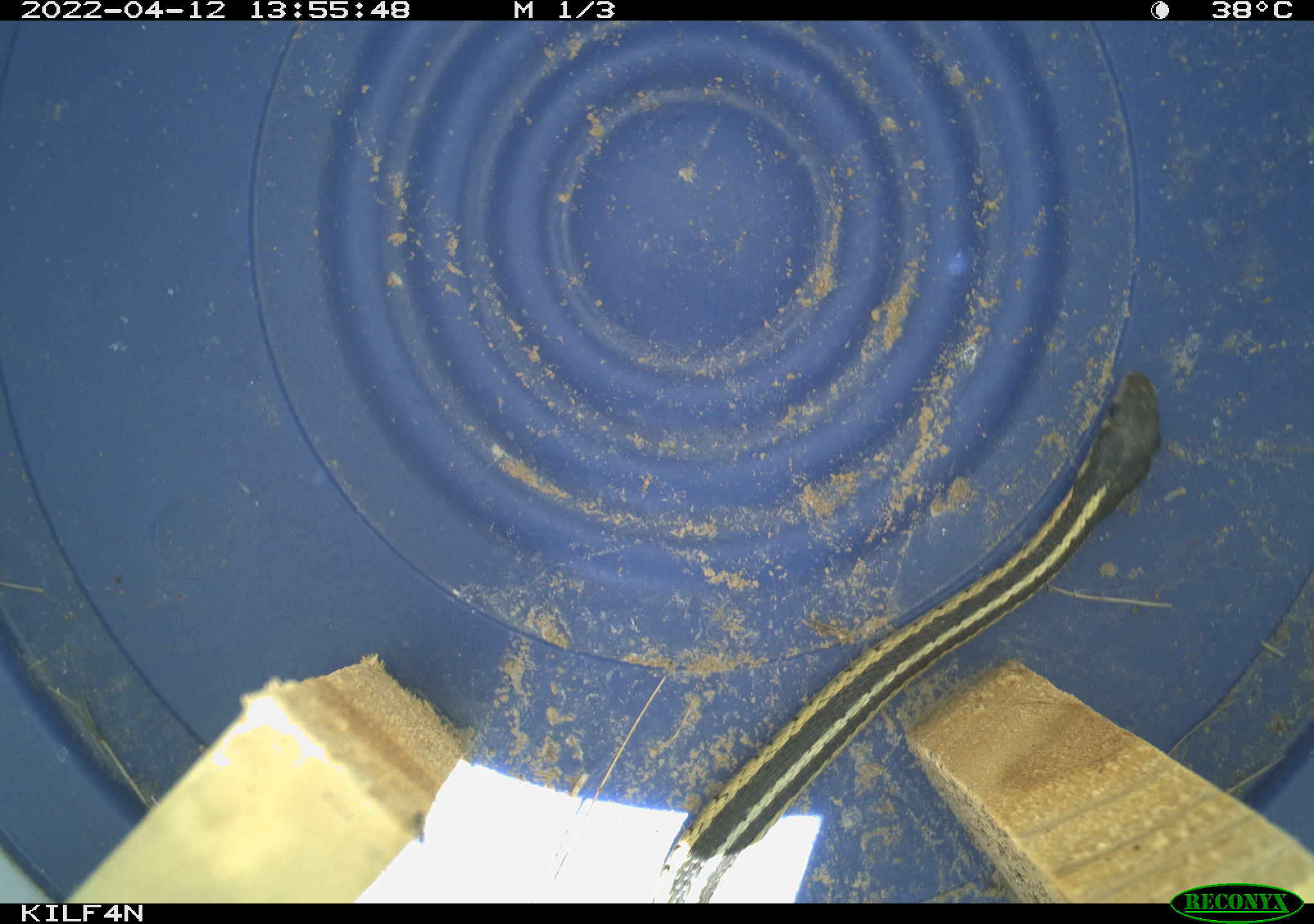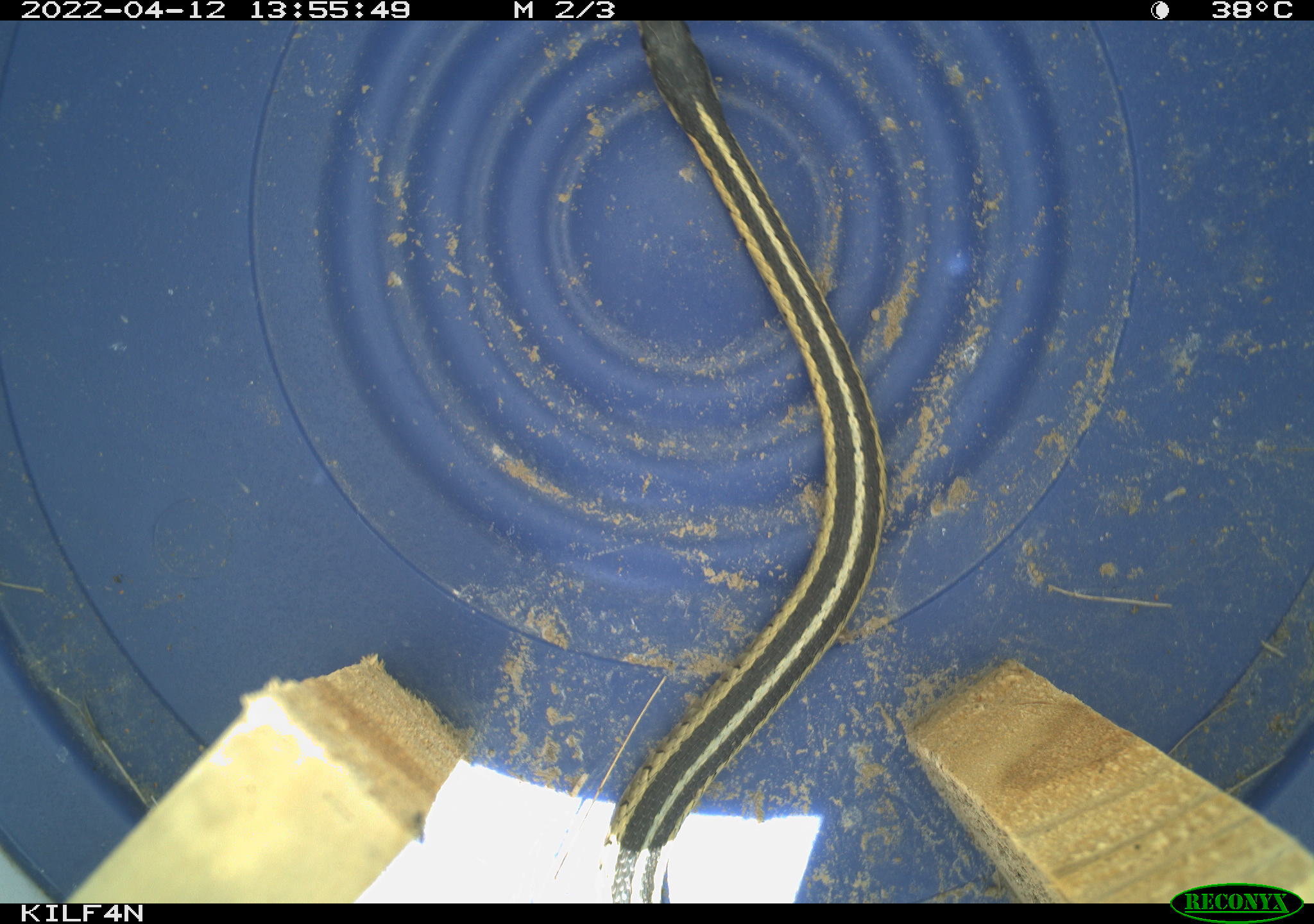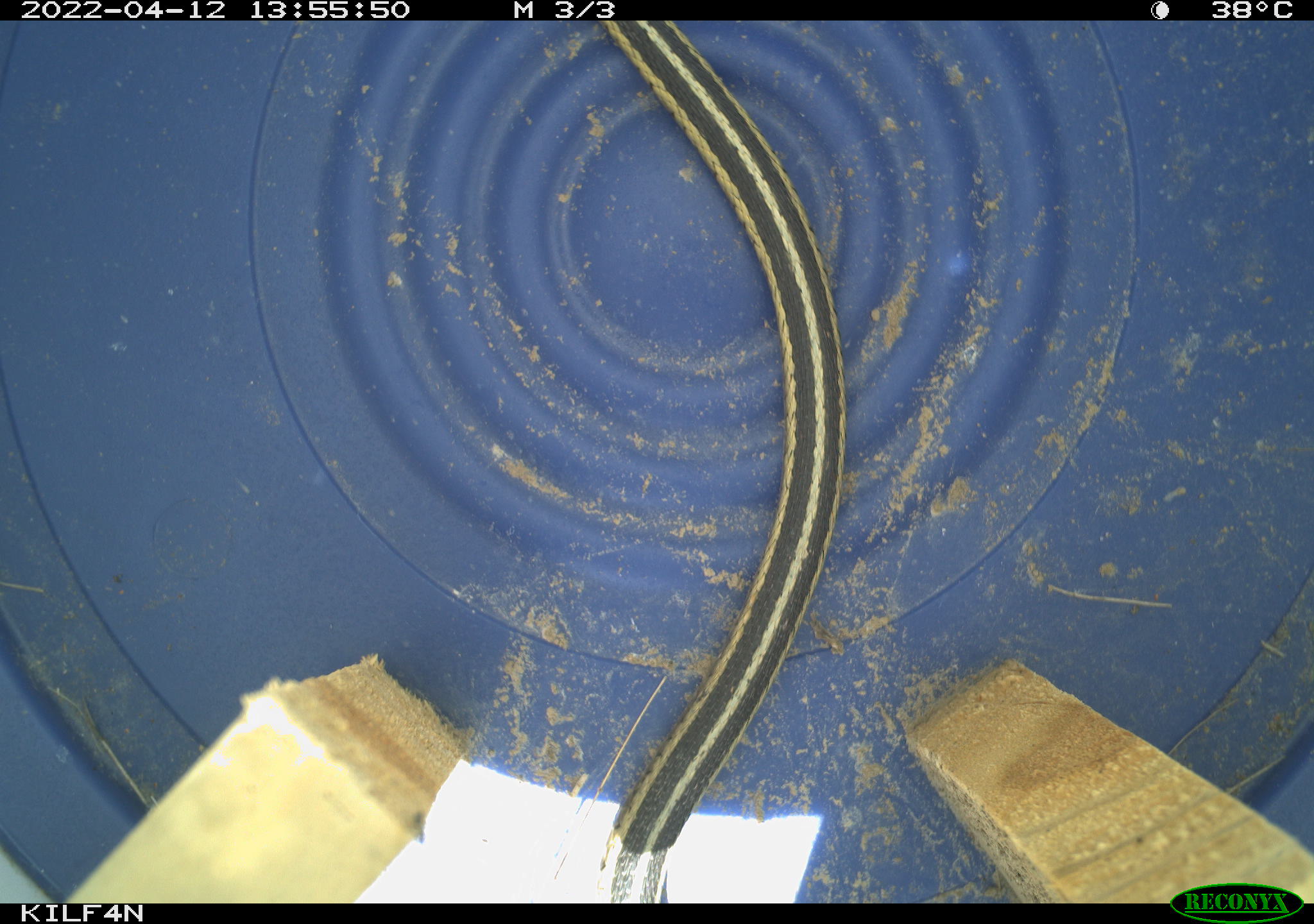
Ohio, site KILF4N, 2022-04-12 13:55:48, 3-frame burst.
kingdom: Animalia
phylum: Chordata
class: Reptilia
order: Squamata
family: Colubridae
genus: Thamnophis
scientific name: Thamnophis sirtalis sirtalis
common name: eastern gartersnake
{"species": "eastern gartersnake (Thamnophis sirtalis sirtalis)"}